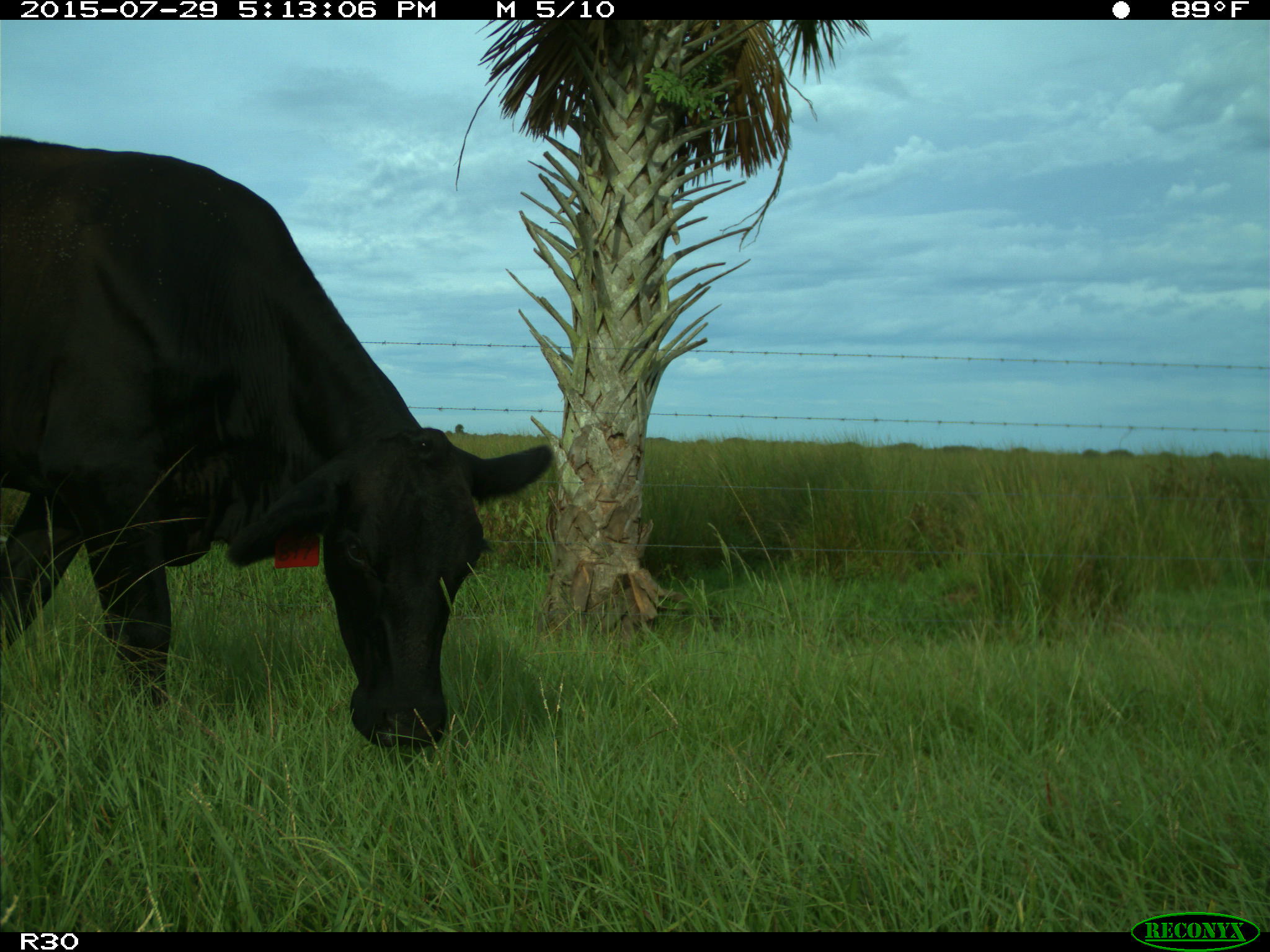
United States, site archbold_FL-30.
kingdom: Animalia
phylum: Chordata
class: Mammalia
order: Artiodactyla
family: Bovidae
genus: Bos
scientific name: Bos taurus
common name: domestic cow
Bos taurus (domestic cow).